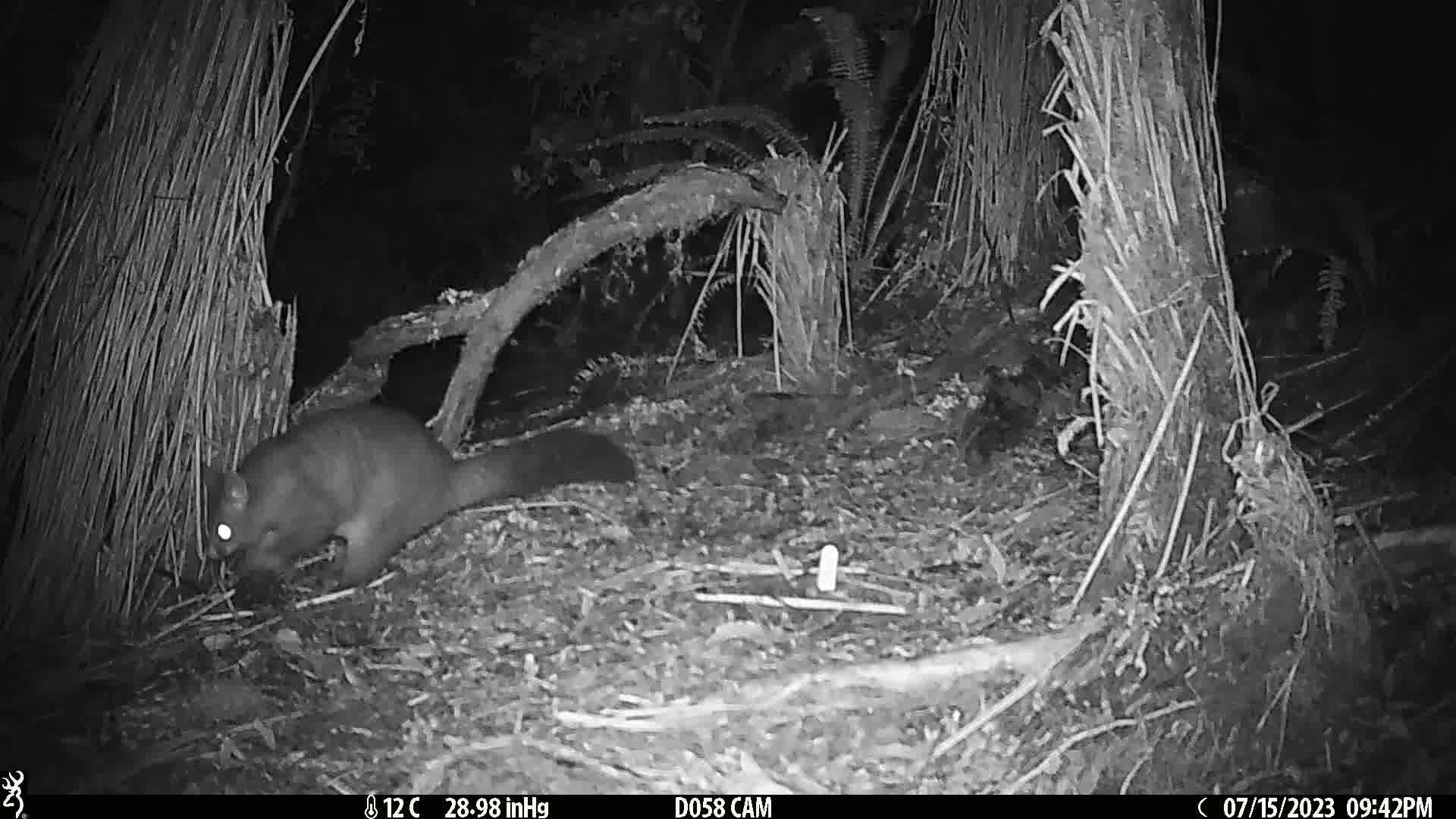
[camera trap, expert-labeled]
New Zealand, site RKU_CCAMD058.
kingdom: Animalia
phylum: Chordata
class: Mammalia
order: Diprotodontia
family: Phalangeridae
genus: Trichosurus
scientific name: Trichosurus vulpecula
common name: common brushtail possum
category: possum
Possum (common brushtail possum) (Trichosurus vulpecula).